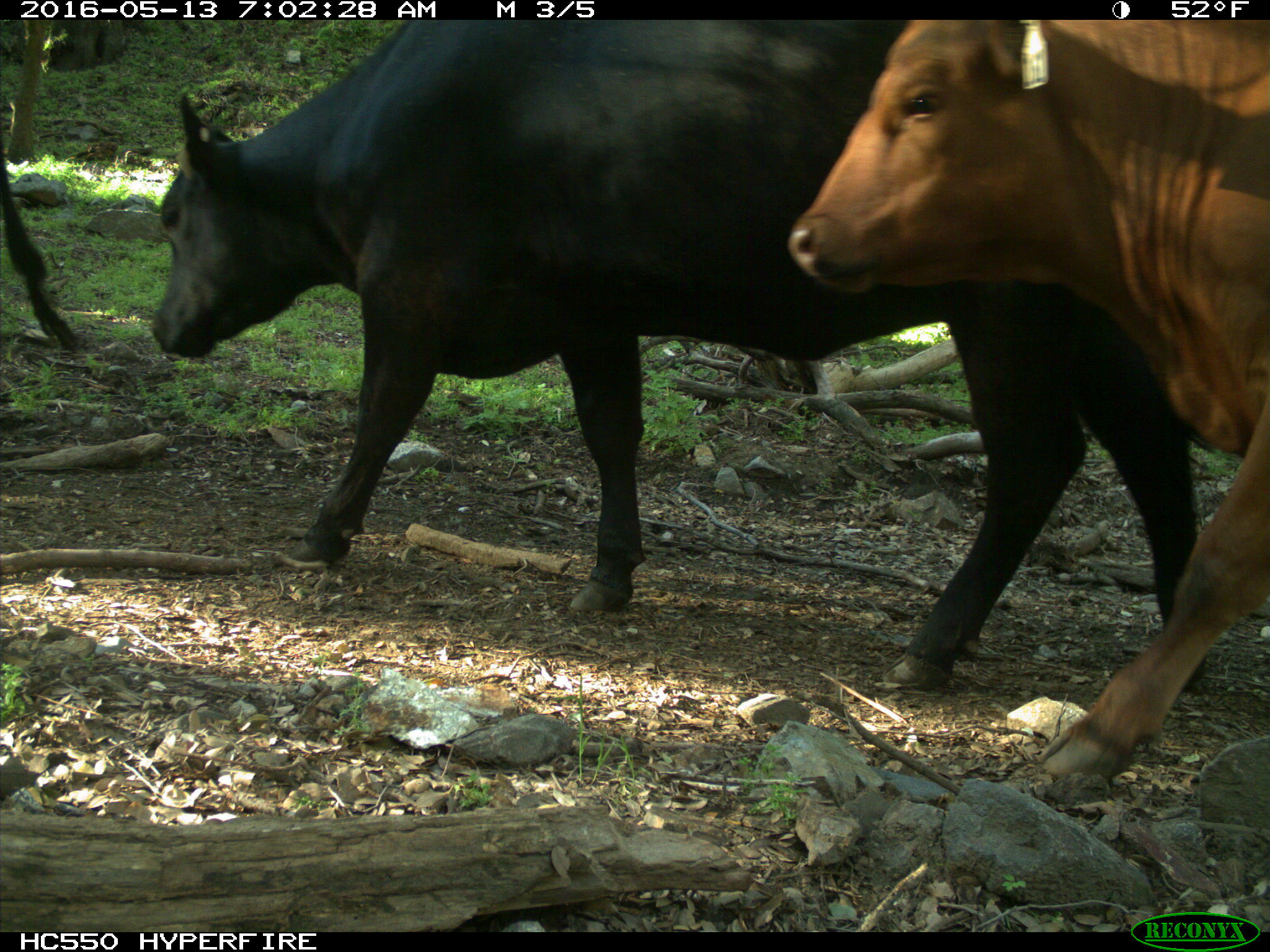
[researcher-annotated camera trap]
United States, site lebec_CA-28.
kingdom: Animalia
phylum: Chordata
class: Mammalia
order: Artiodactyla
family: Bovidae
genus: Bos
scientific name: Bos taurus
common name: domestic cow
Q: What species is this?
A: Bos taurus (domestic cow).